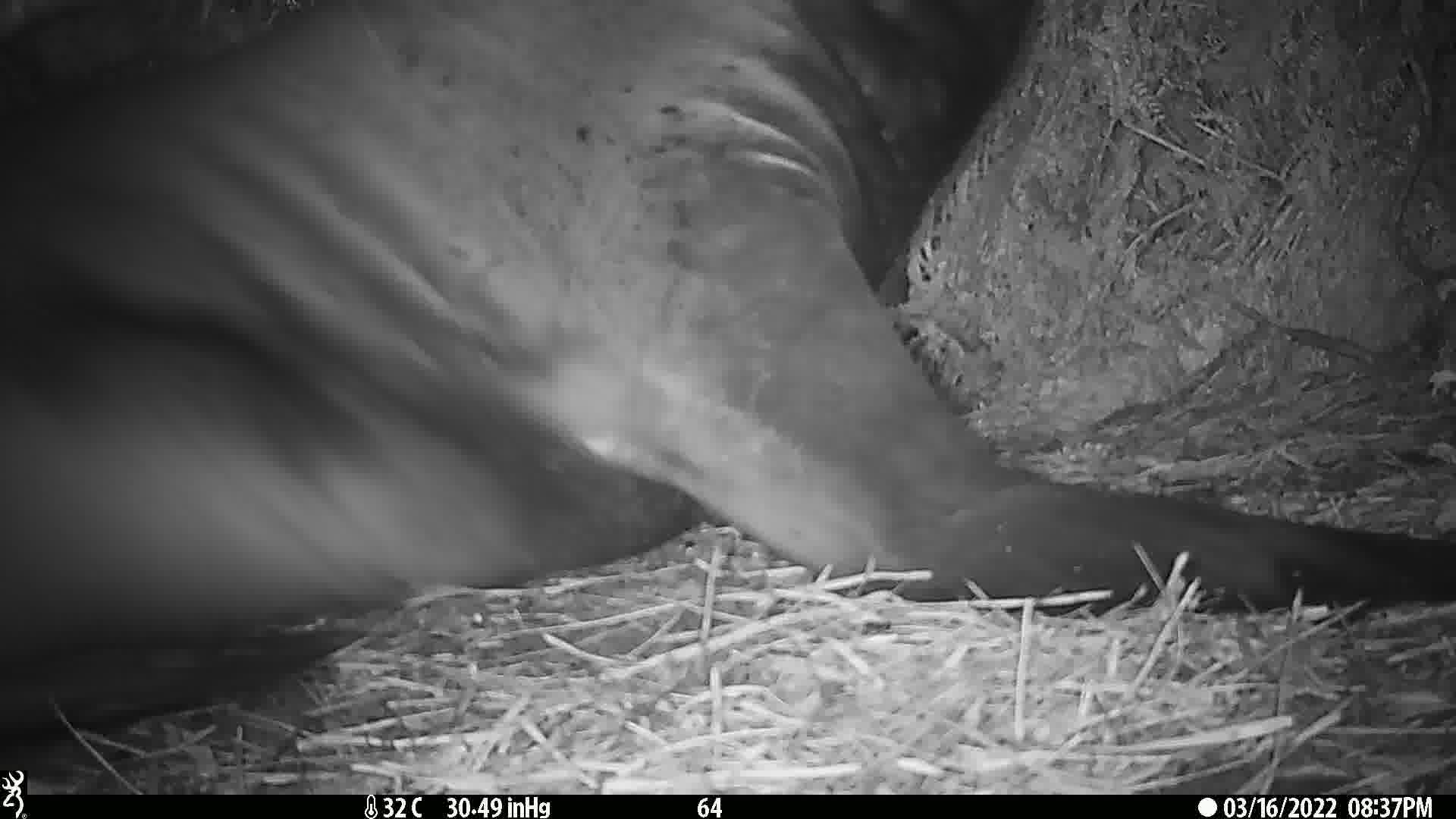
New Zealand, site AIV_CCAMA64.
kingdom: Animalia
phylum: Chordata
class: Mammalia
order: Carnivora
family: Otariidae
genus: Phocarctos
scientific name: Phocarctos hookeri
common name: new zealand sea lion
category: sealion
Sealion (new zealand sea lion) (Phocarctos hookeri).